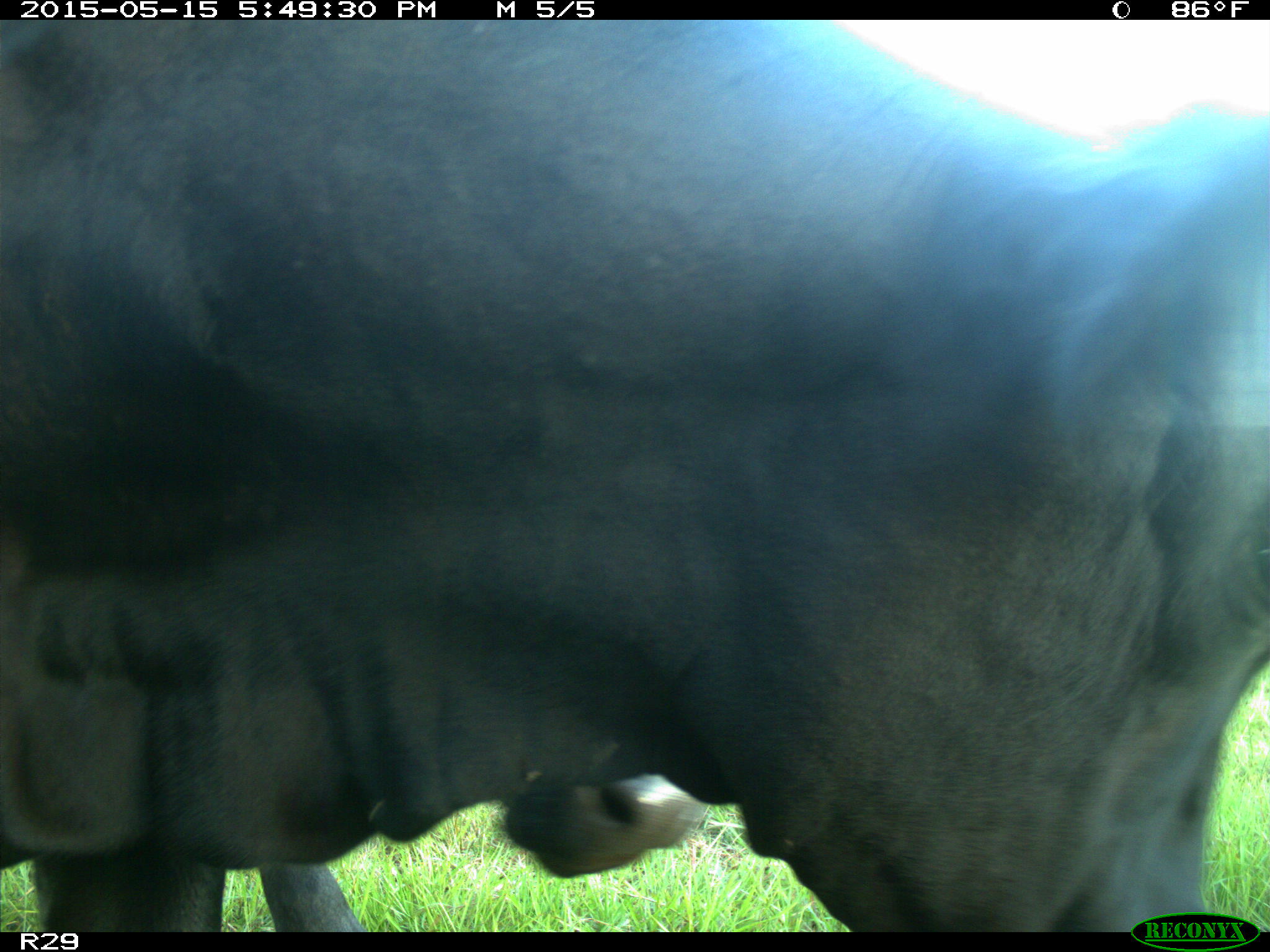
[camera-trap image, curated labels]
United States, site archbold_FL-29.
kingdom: Animalia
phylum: Chordata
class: Mammalia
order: Artiodactyla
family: Bovidae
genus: Bos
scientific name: Bos taurus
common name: domestic cow